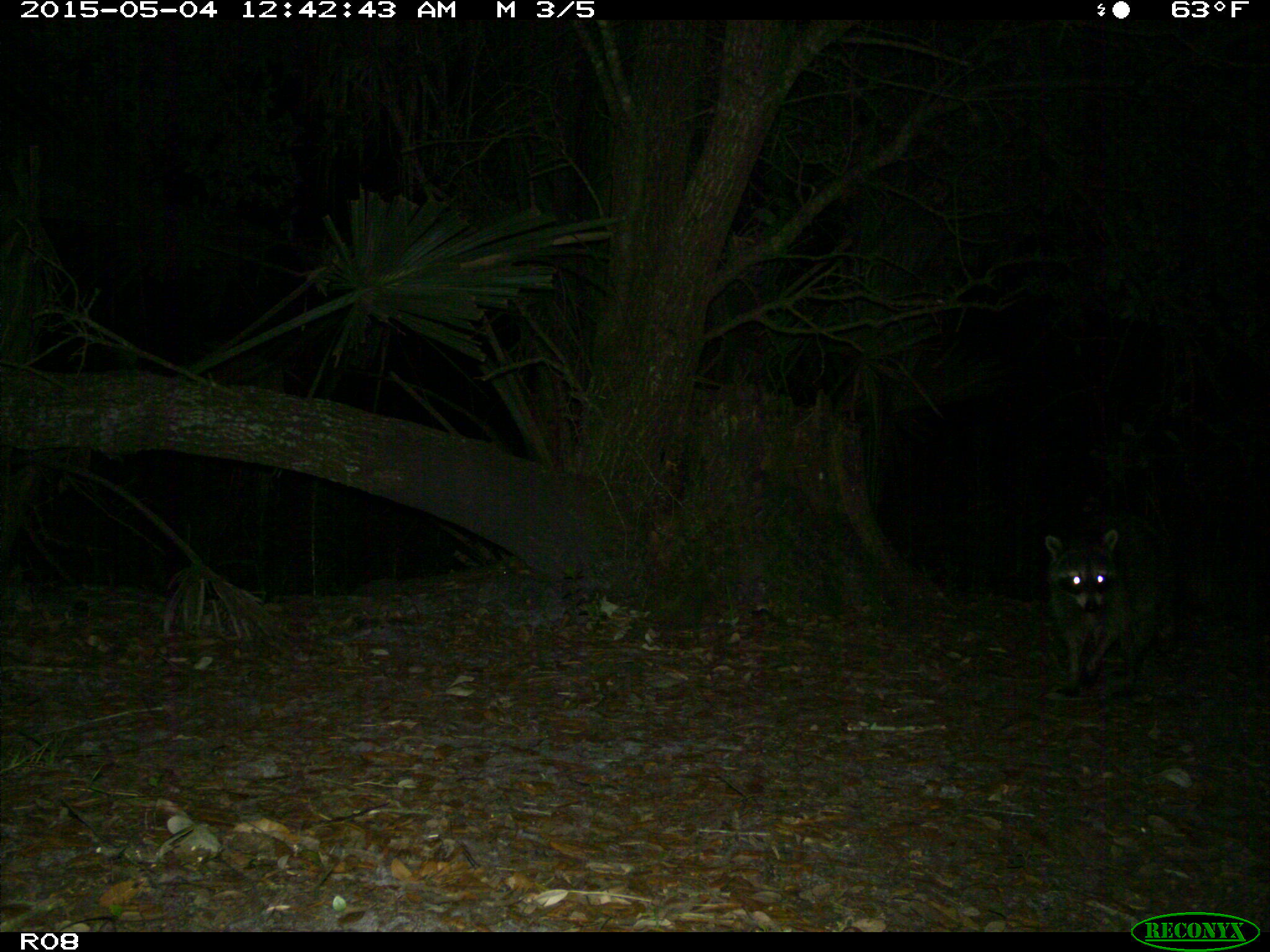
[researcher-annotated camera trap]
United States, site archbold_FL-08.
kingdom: Animalia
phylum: Chordata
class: Mammalia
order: Carnivora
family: Procyonidae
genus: Procyon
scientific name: Procyon lotor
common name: common raccoon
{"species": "Procyon lotor (common raccoon)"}